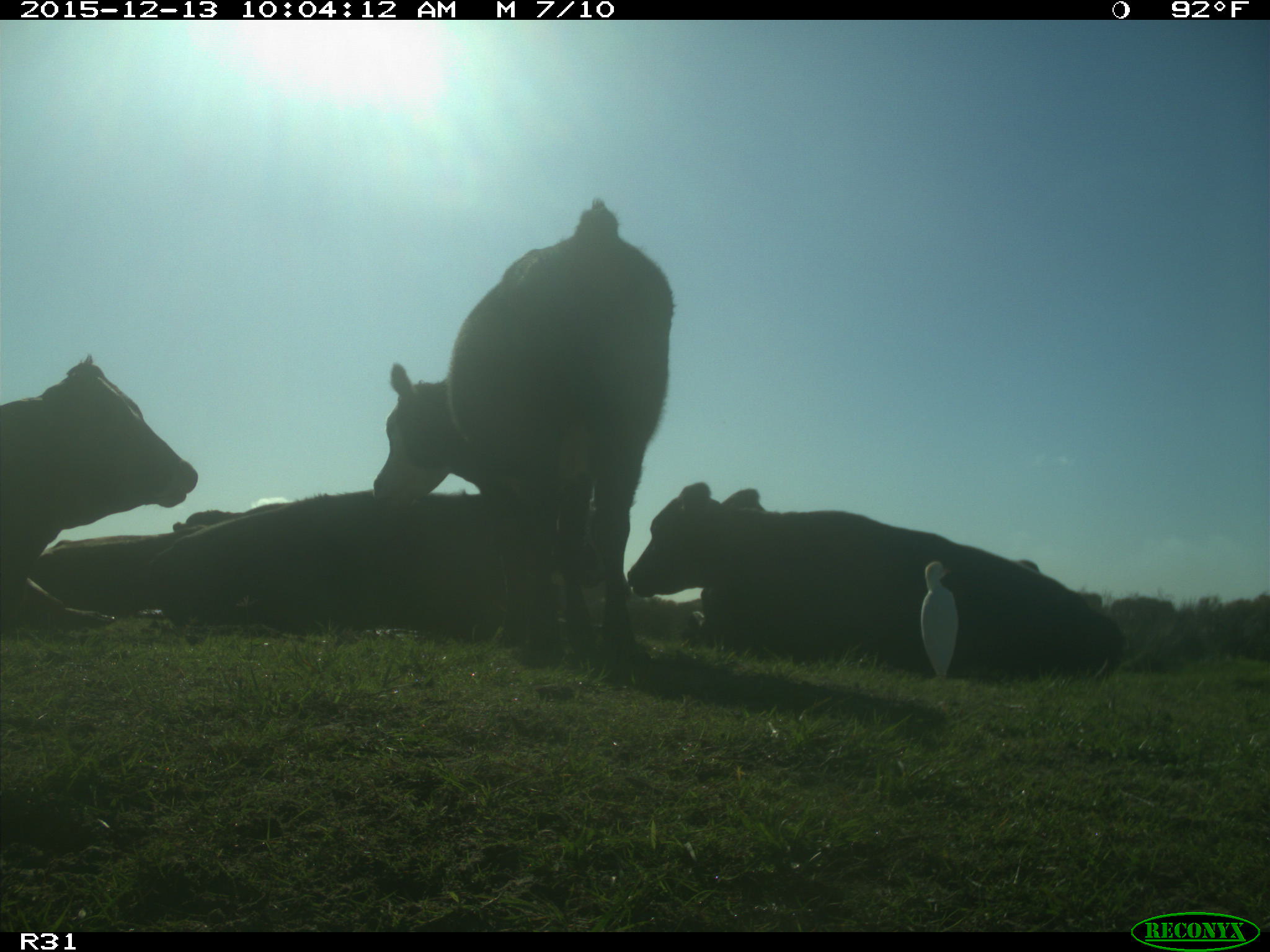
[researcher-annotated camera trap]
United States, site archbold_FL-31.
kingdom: Animalia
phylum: Chordata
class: Mammalia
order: Artiodactyla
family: Bovidae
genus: Bos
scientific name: Bos taurus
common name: domestic cow